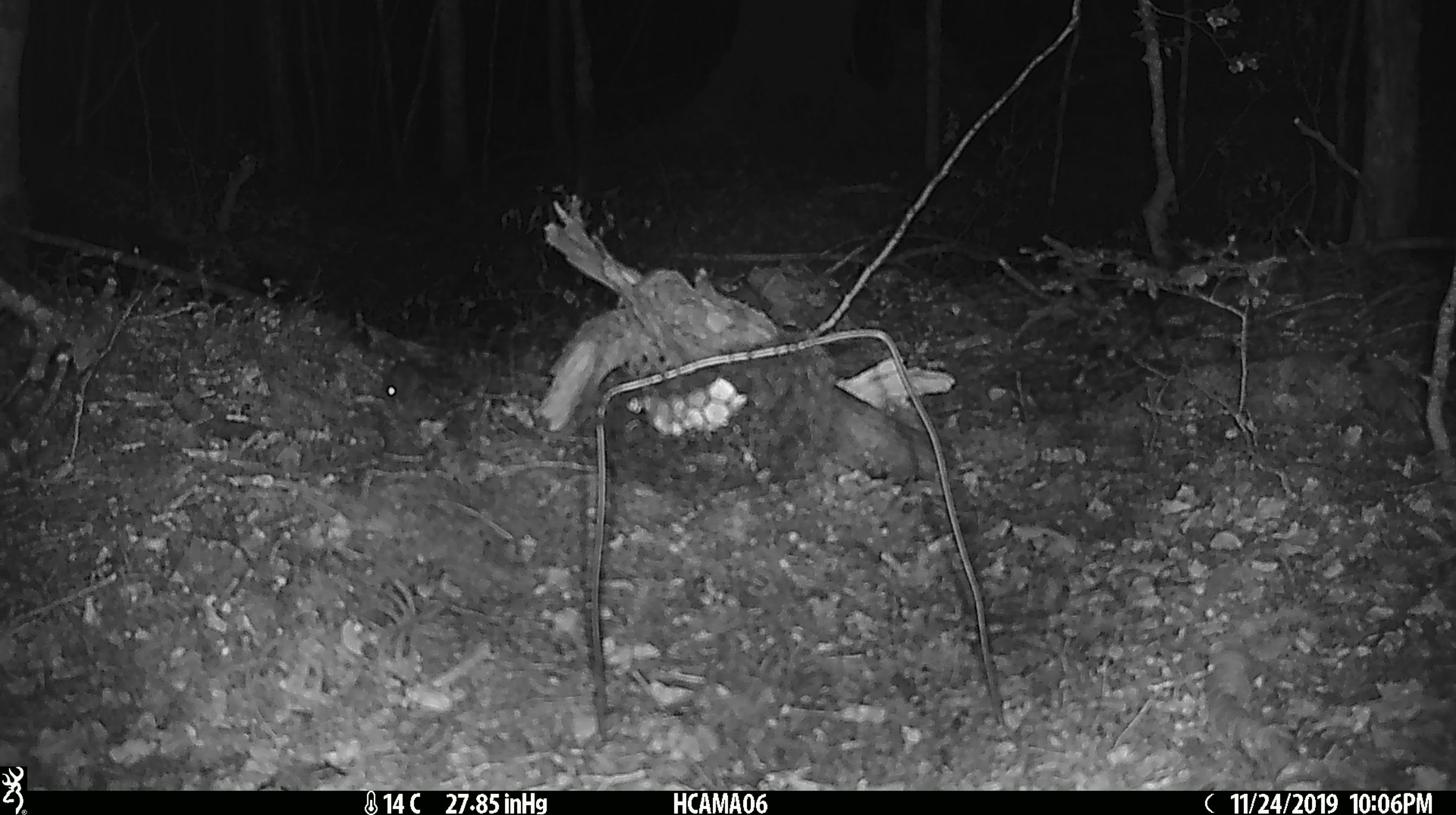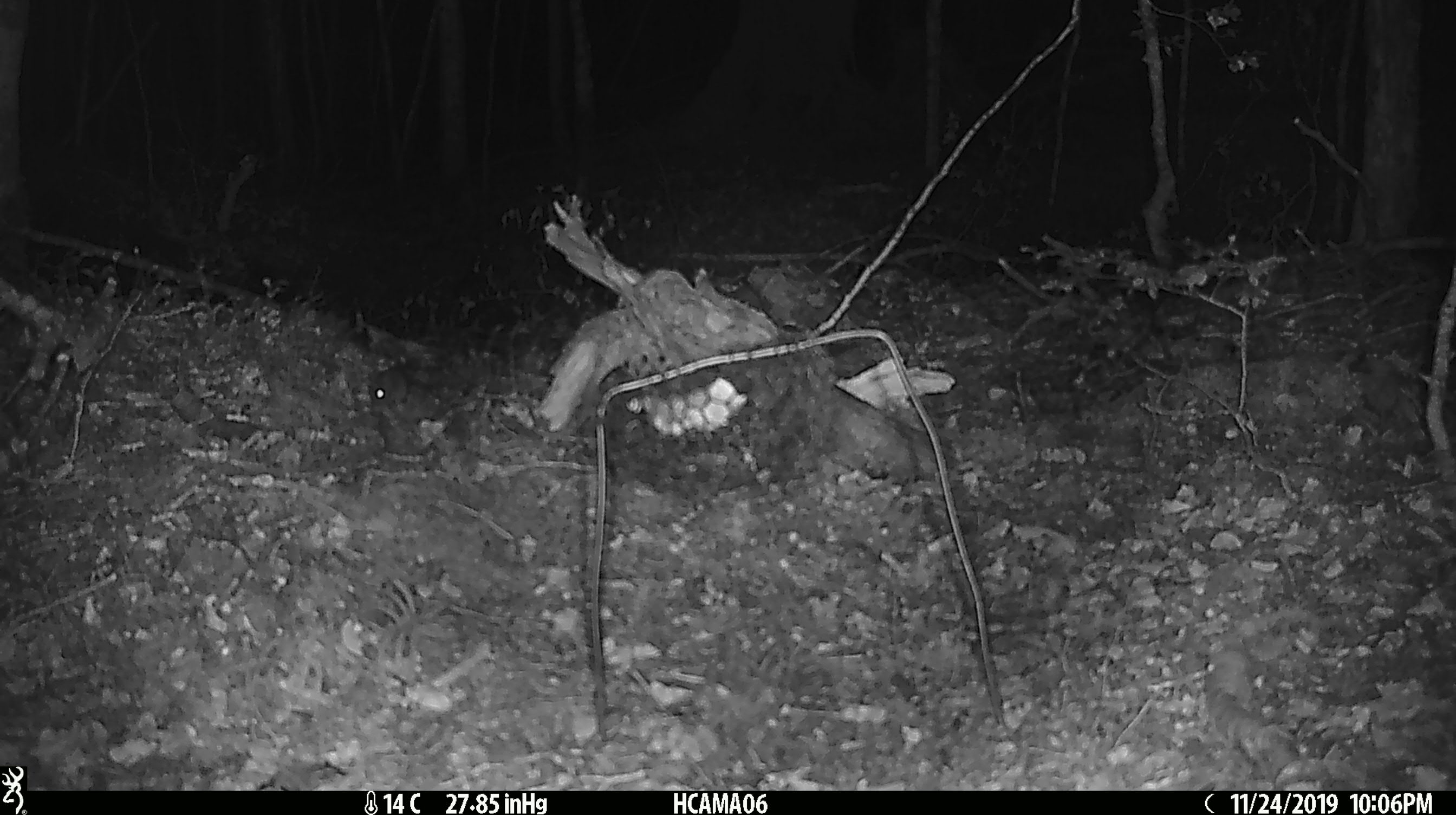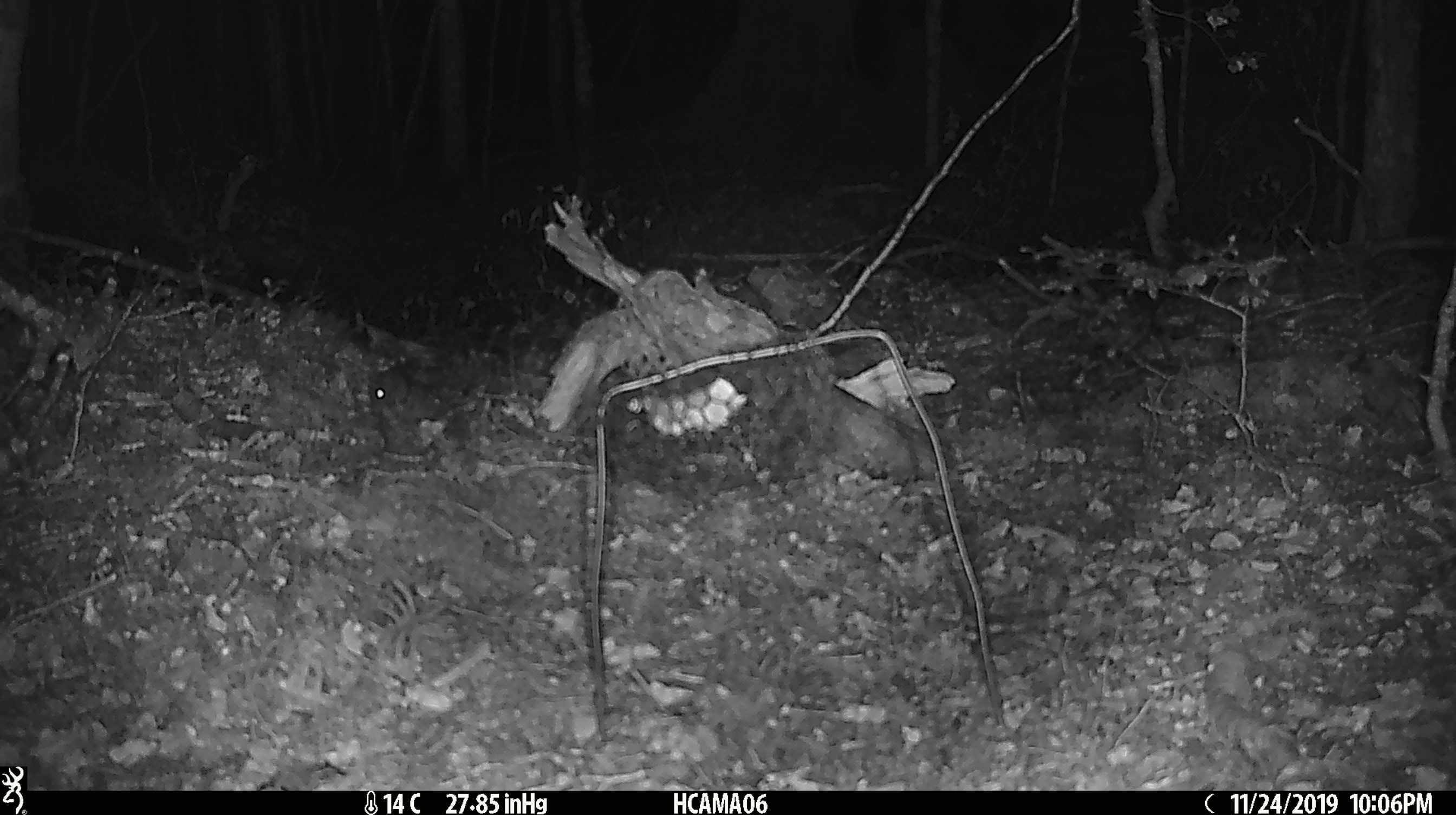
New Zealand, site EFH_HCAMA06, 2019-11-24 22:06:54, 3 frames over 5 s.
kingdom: Animalia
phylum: Chordata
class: Mammalia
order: Rodentia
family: Muridae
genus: Mus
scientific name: Mus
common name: mouse